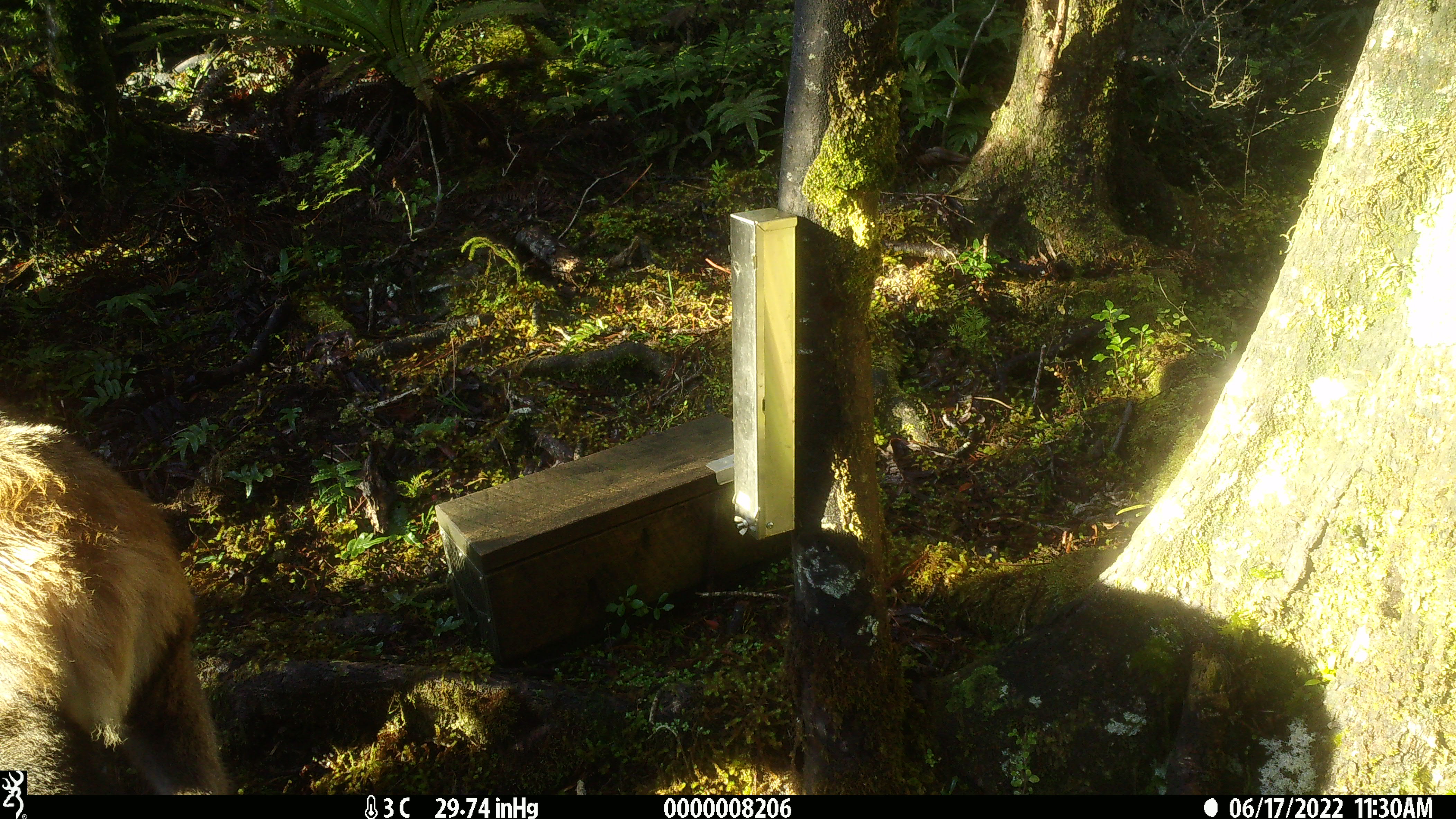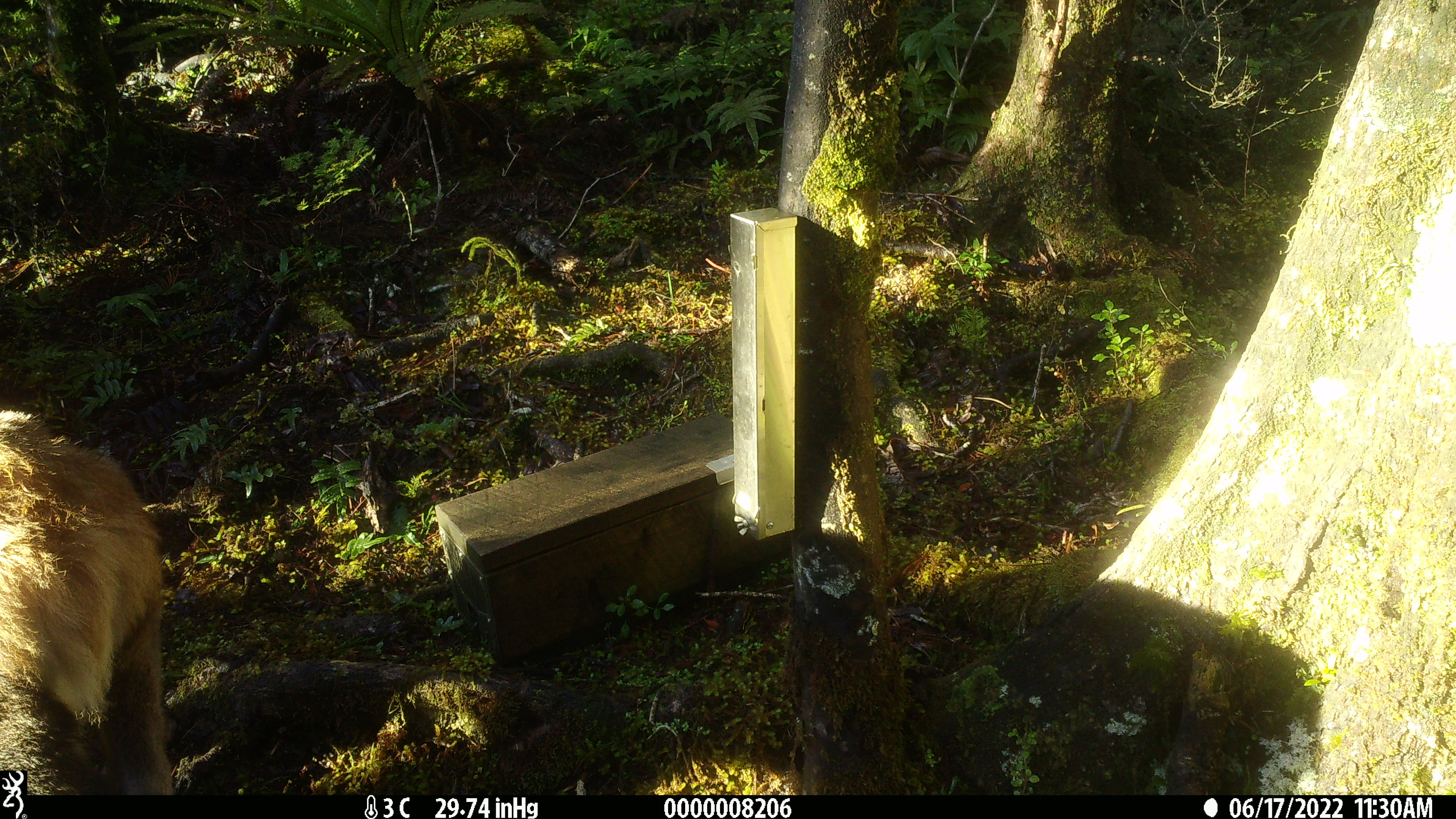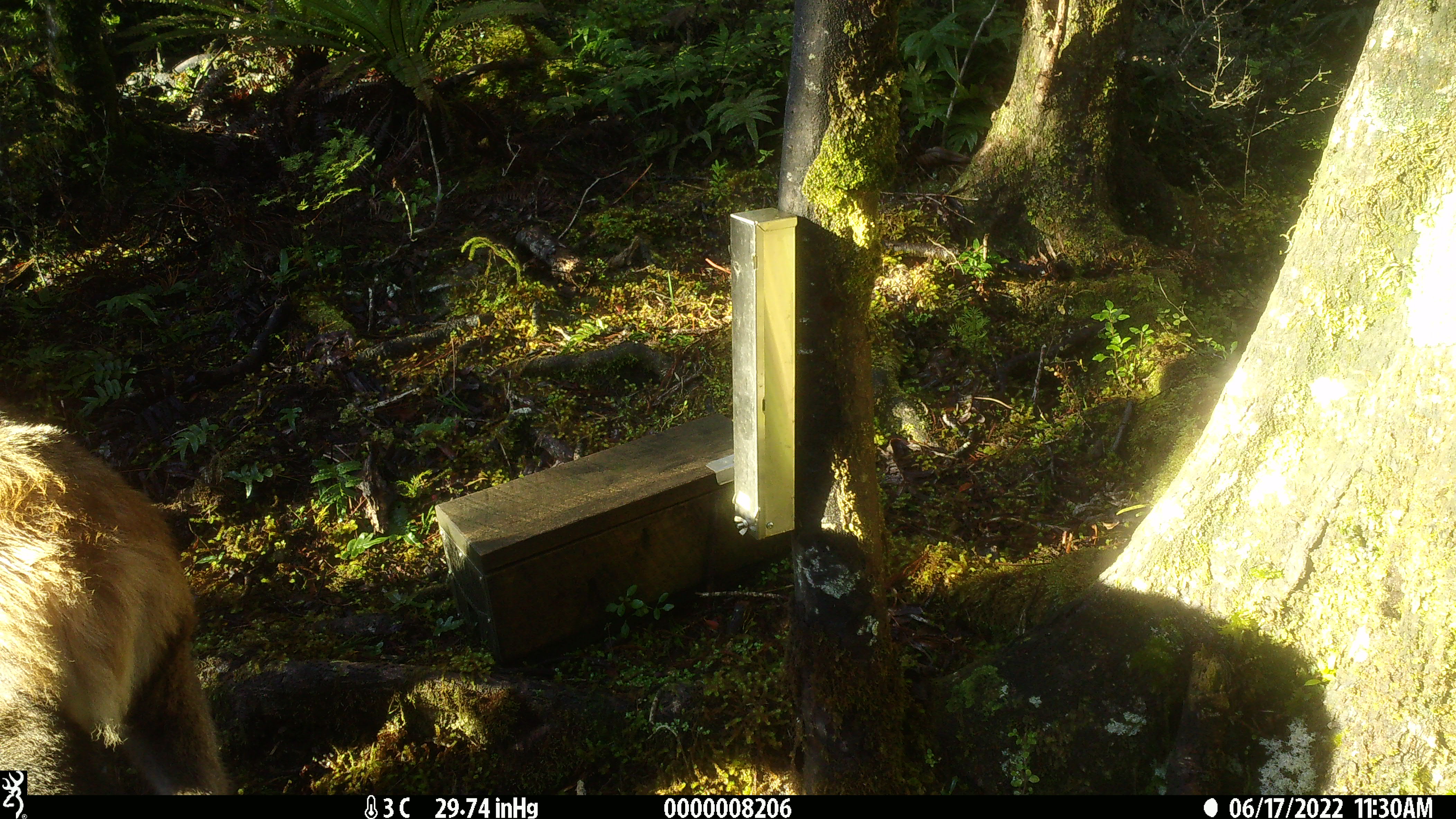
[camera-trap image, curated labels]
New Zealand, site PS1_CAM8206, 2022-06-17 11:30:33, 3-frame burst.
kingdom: Animalia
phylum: Chordata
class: Mammalia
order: Artiodactyla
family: Cervidae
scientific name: Cervidae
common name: deer